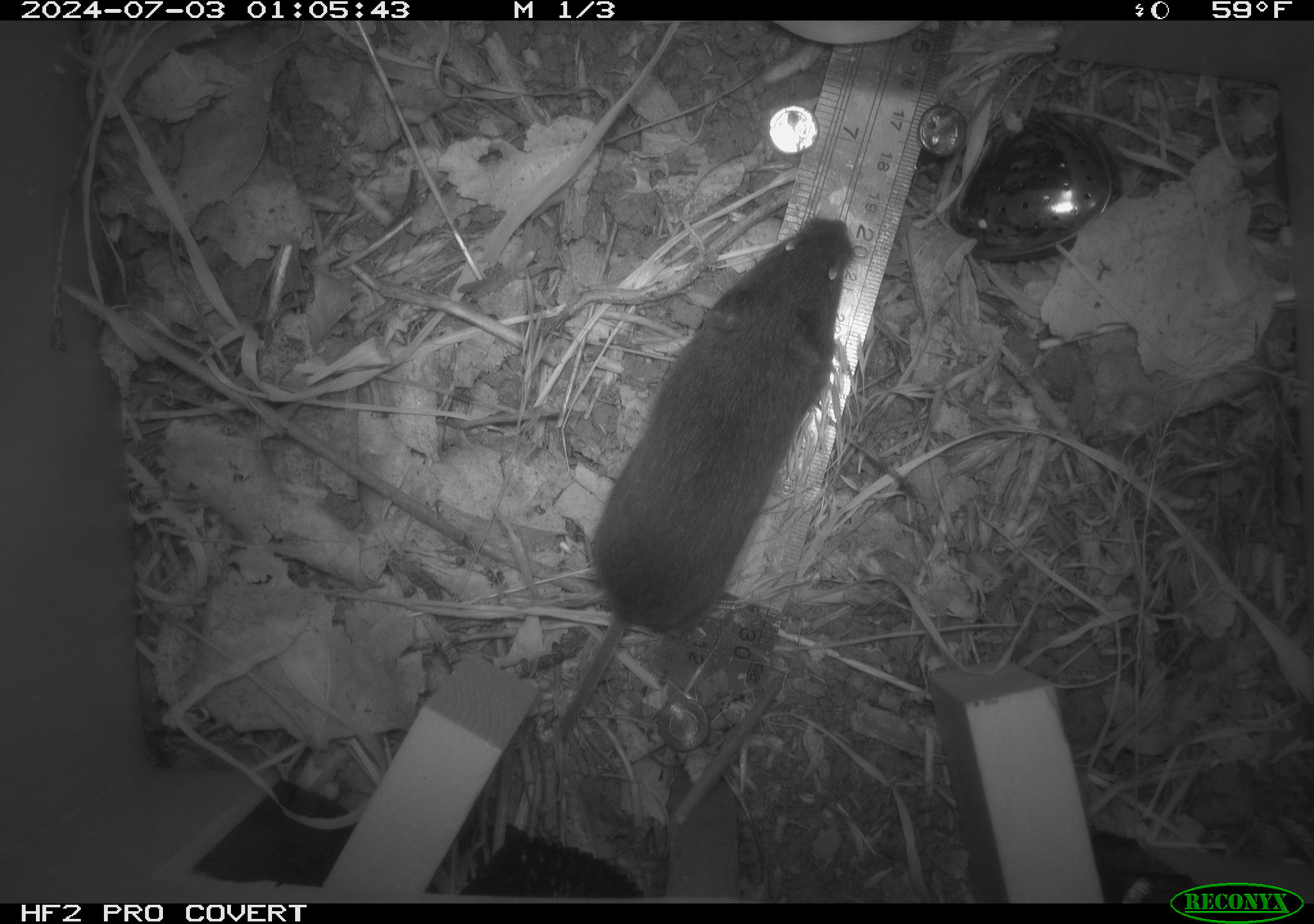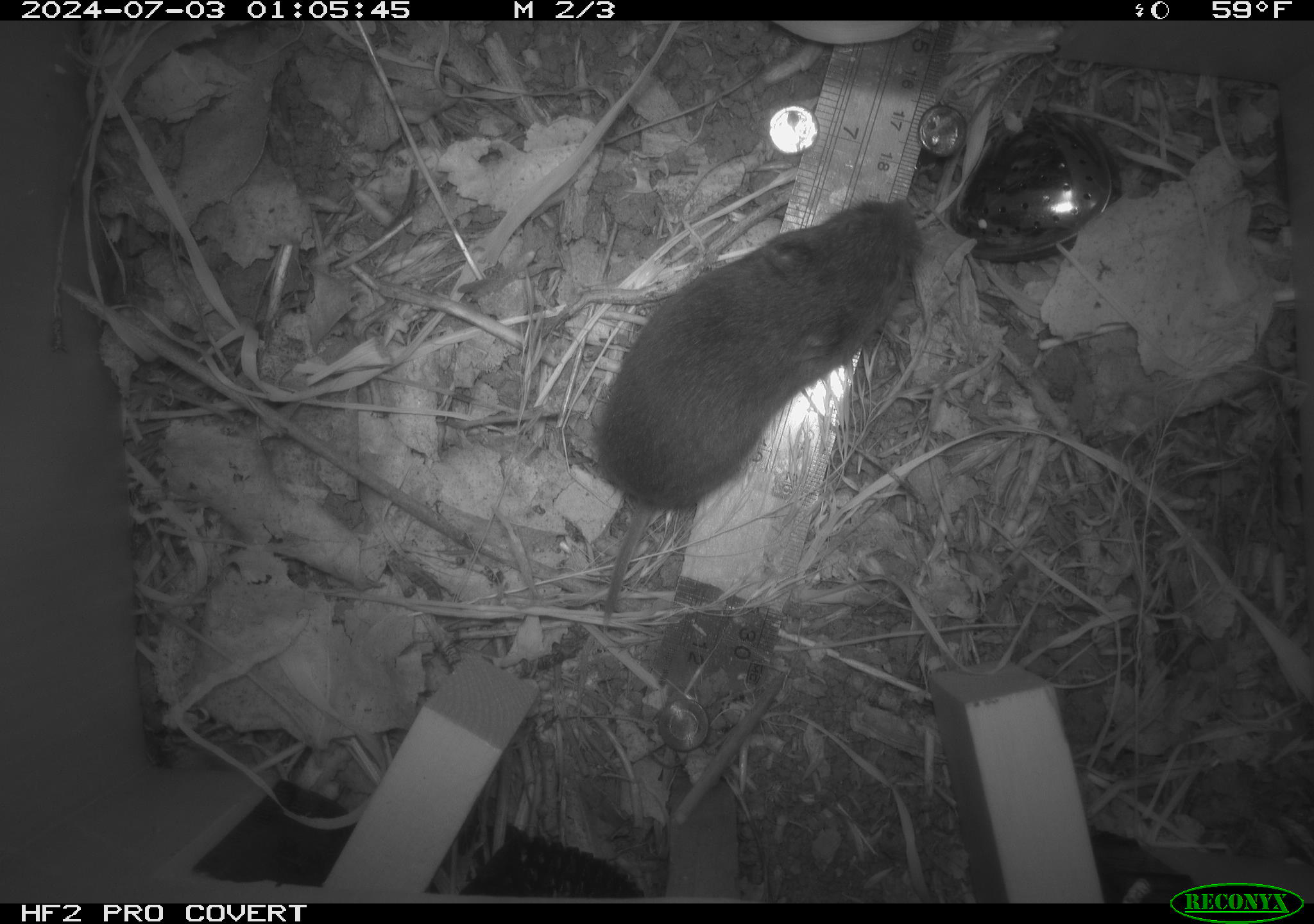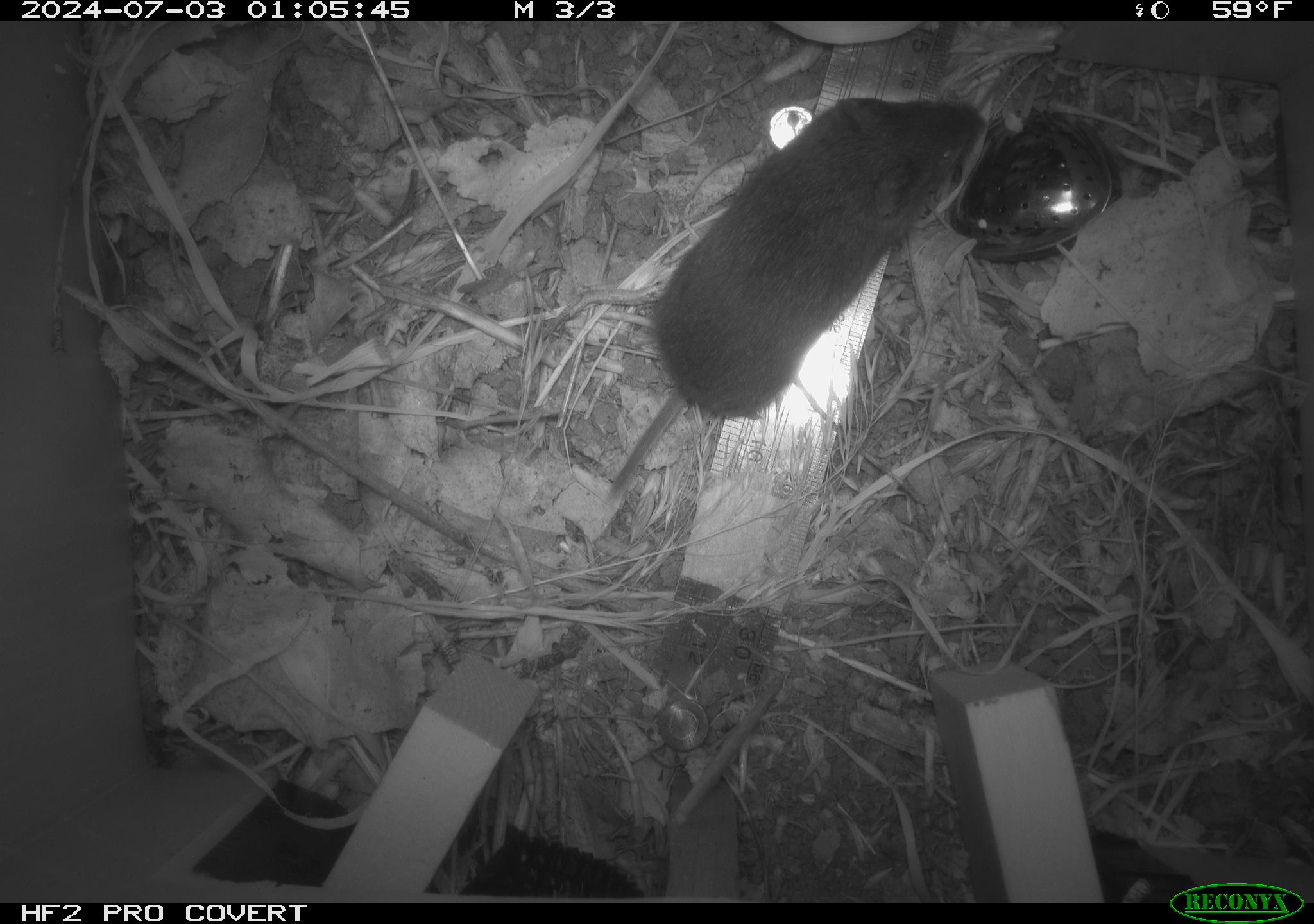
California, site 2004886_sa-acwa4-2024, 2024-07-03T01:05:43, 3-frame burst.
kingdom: Animalia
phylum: Chordata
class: Mammalia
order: Rodentia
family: Cricetidae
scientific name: Arvicolinae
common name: voles, lemmings, and muskrats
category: arvicolinae subfamily